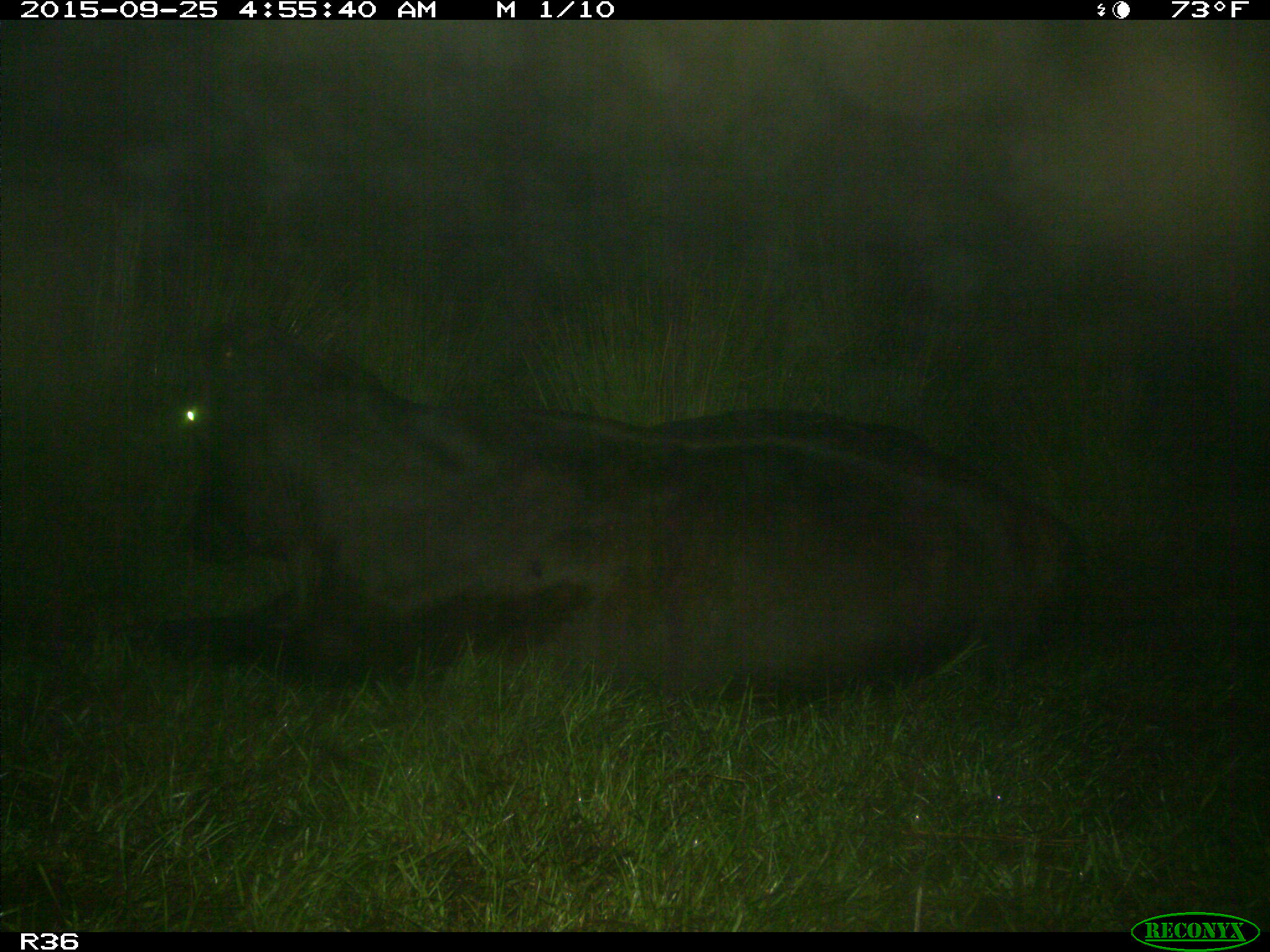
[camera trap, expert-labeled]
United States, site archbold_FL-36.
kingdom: Animalia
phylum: Chordata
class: Mammalia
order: Artiodactyla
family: Bovidae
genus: Bos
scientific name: Bos taurus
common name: domestic cow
Bos taurus (domestic cow).